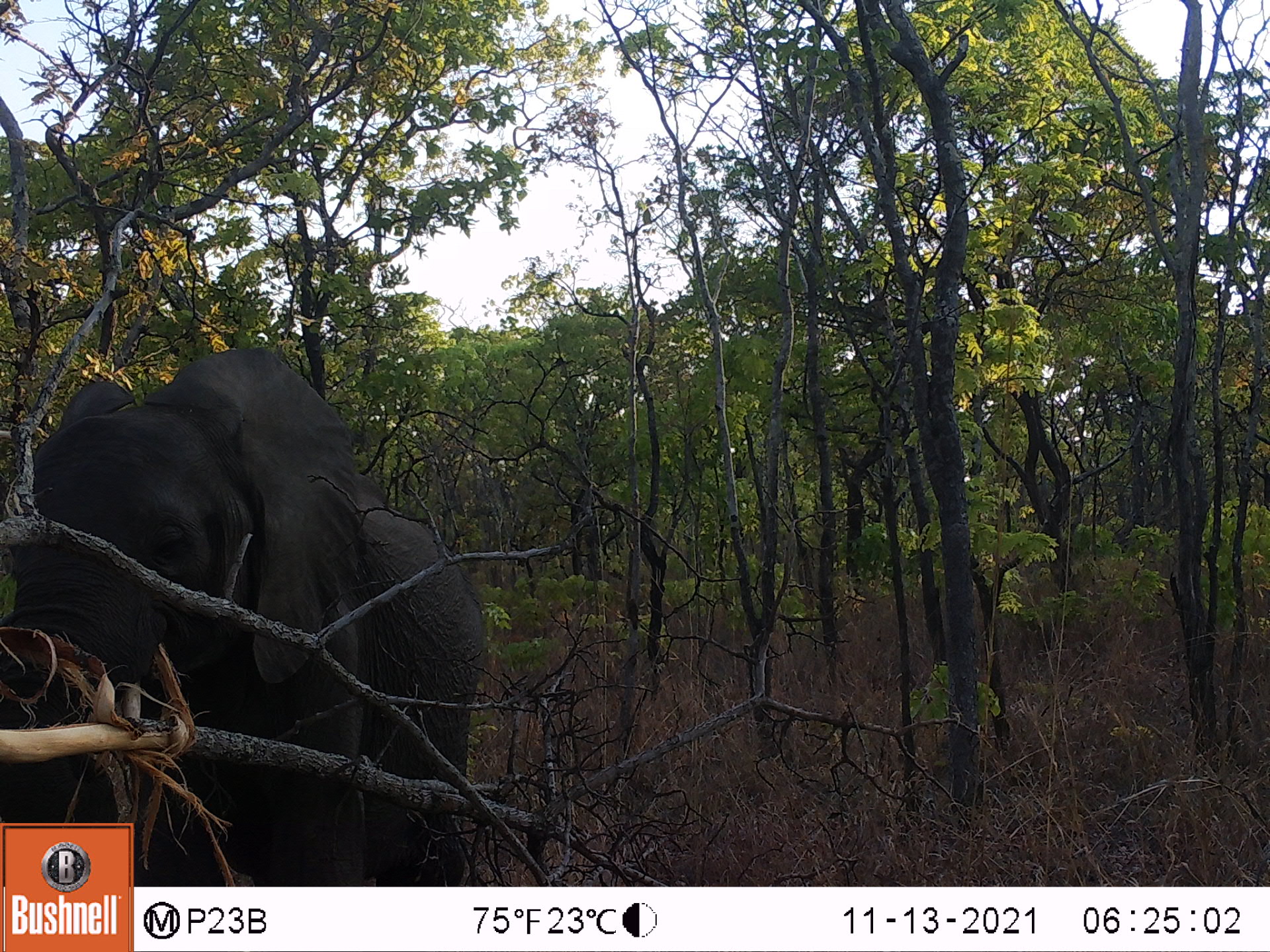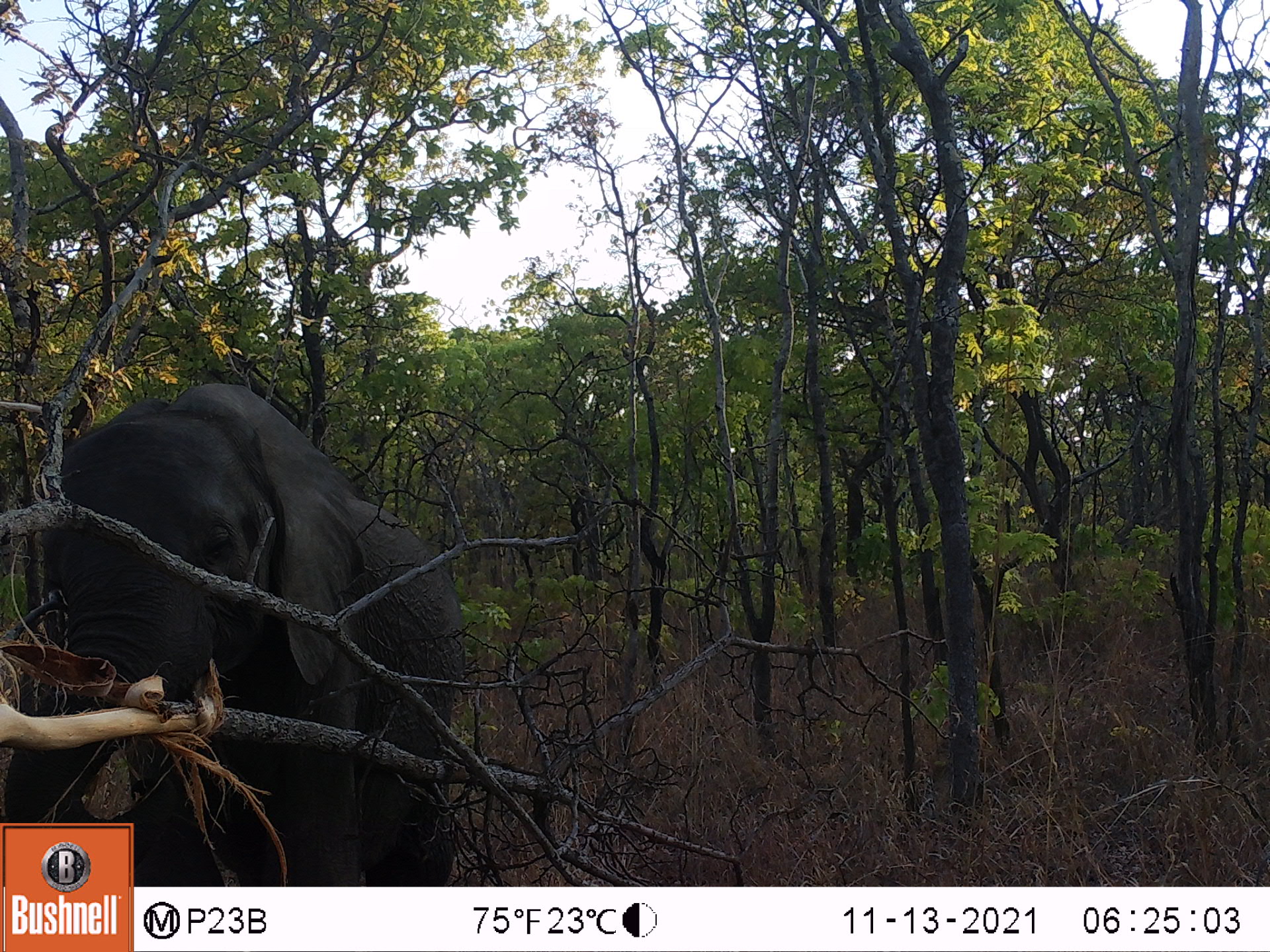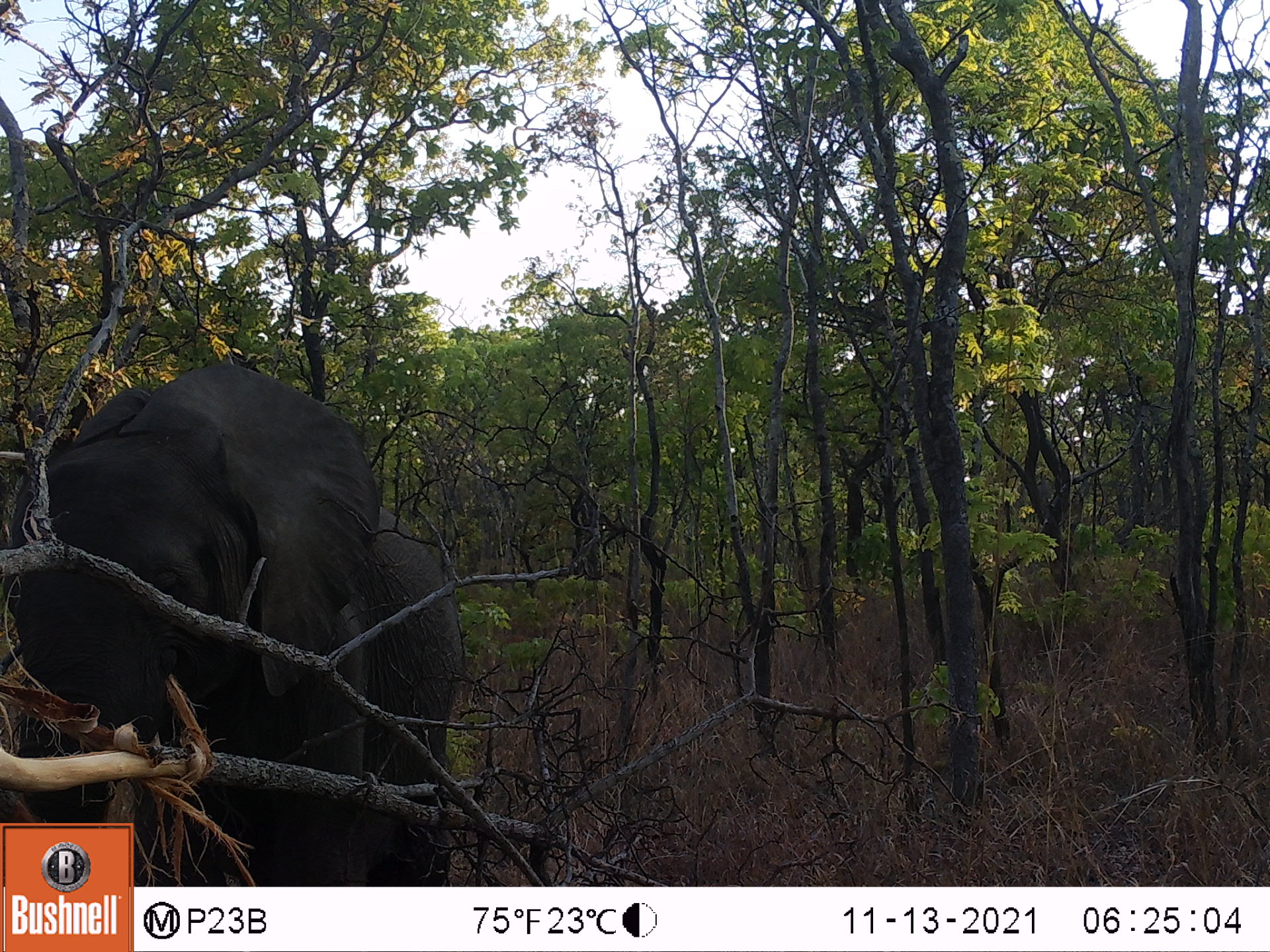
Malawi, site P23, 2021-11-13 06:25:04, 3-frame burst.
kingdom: Animalia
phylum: Chordata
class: Mammalia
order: Proboscidea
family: Elephantidae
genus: Loxodonta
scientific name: Loxodonta africana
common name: african savanna elephant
African savanna elephant (Loxodonta africana), count 1.